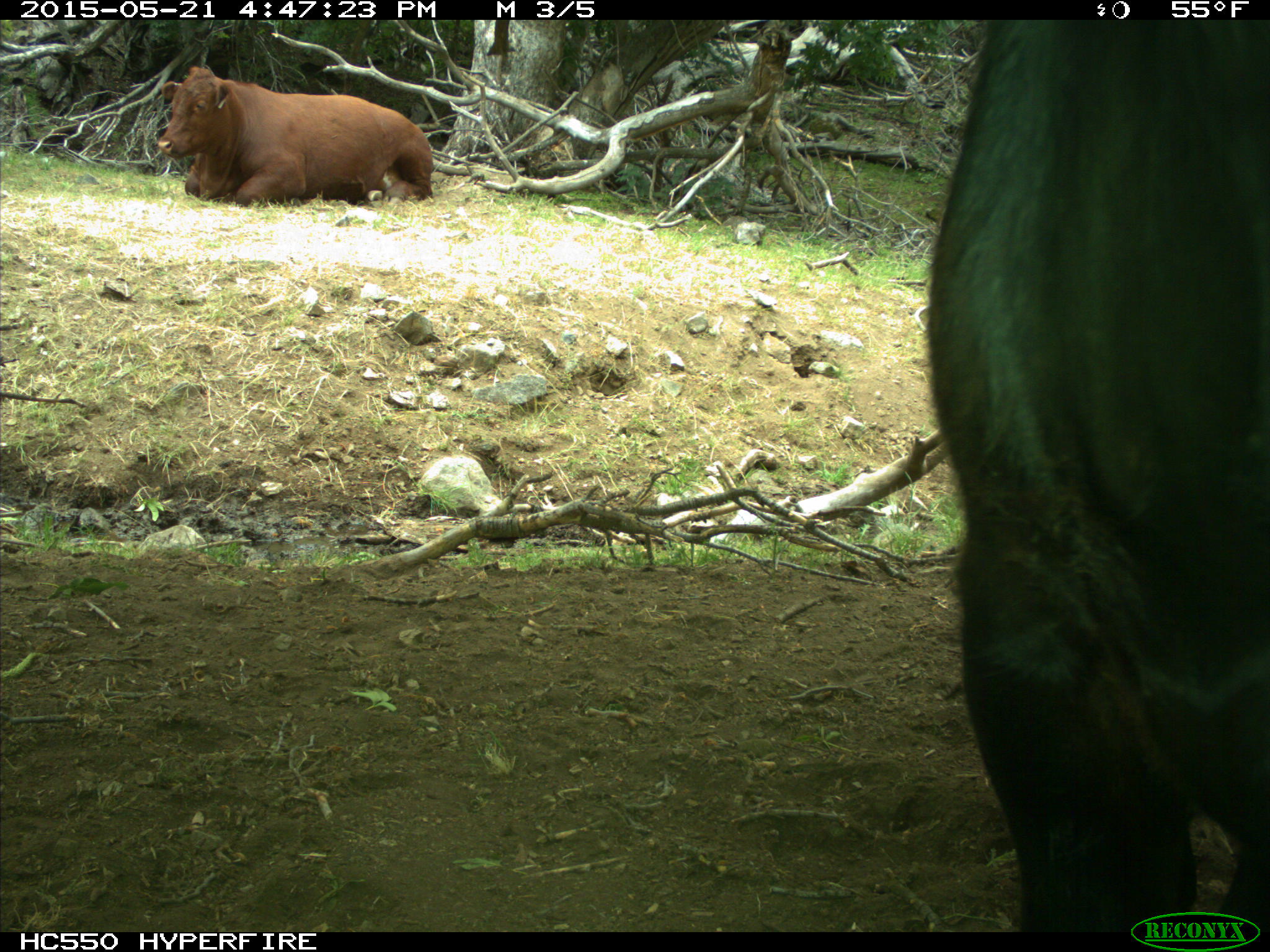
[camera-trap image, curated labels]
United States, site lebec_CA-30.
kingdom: Animalia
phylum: Chordata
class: Mammalia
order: Artiodactyla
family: Bovidae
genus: Bos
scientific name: Bos taurus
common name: domestic cow